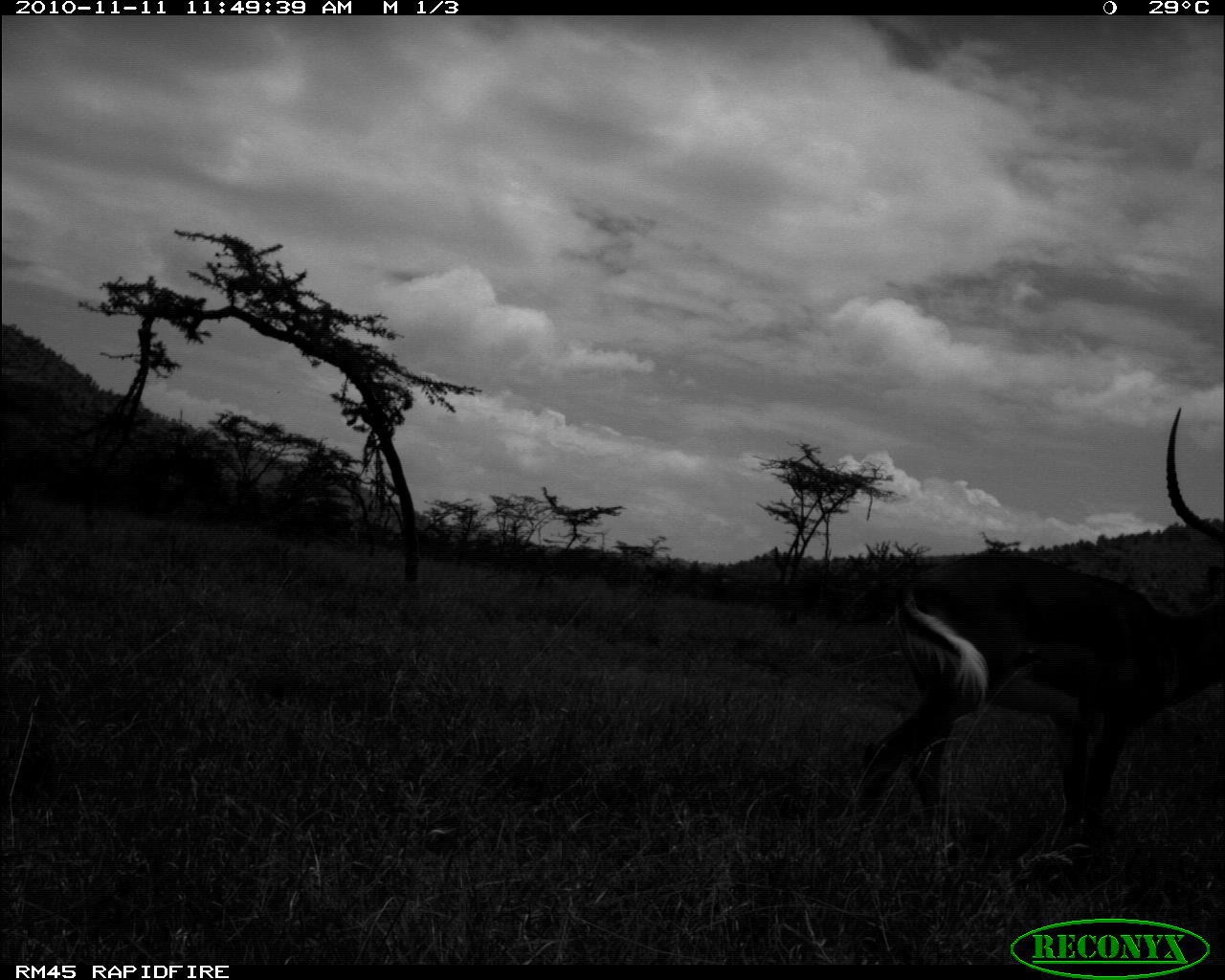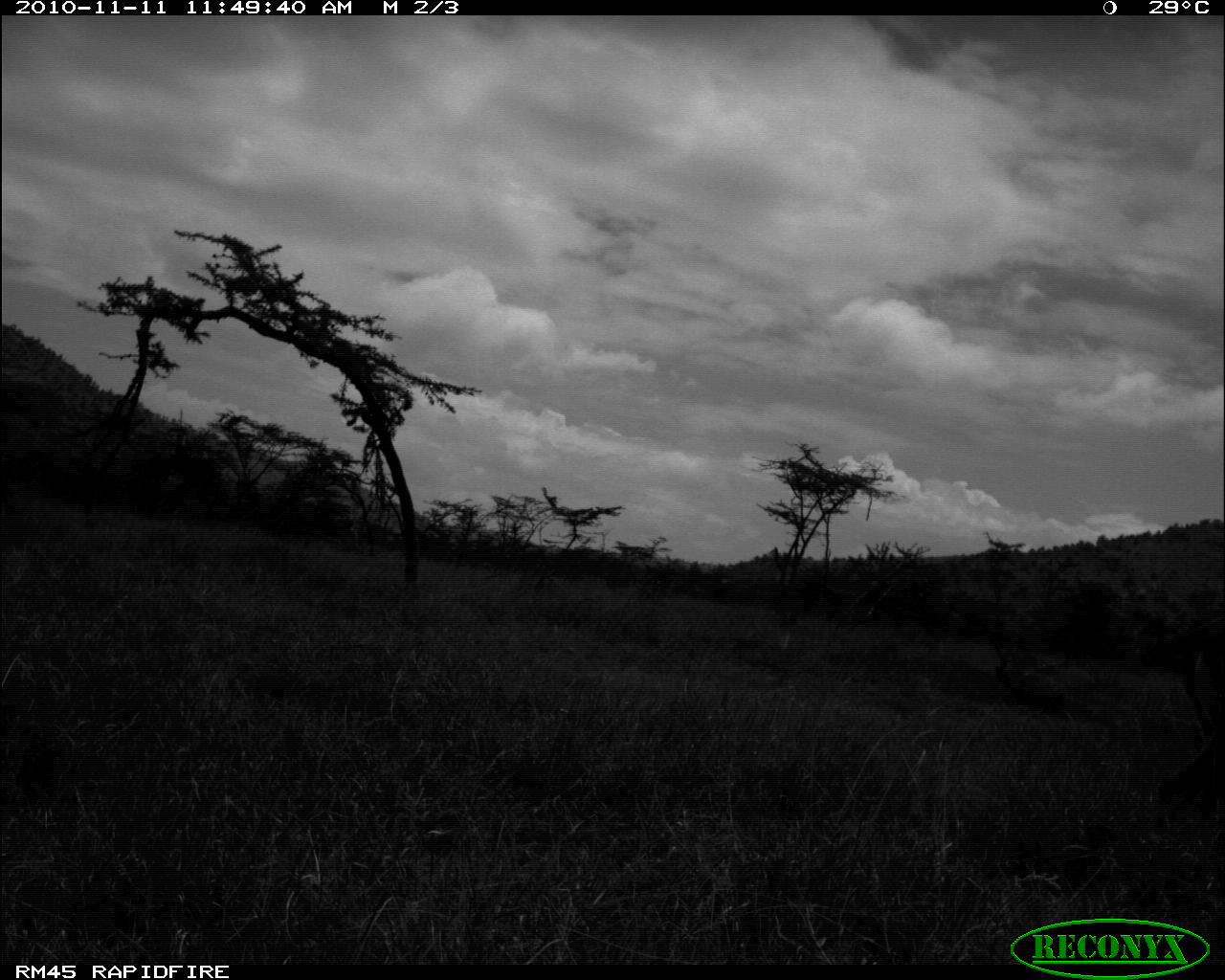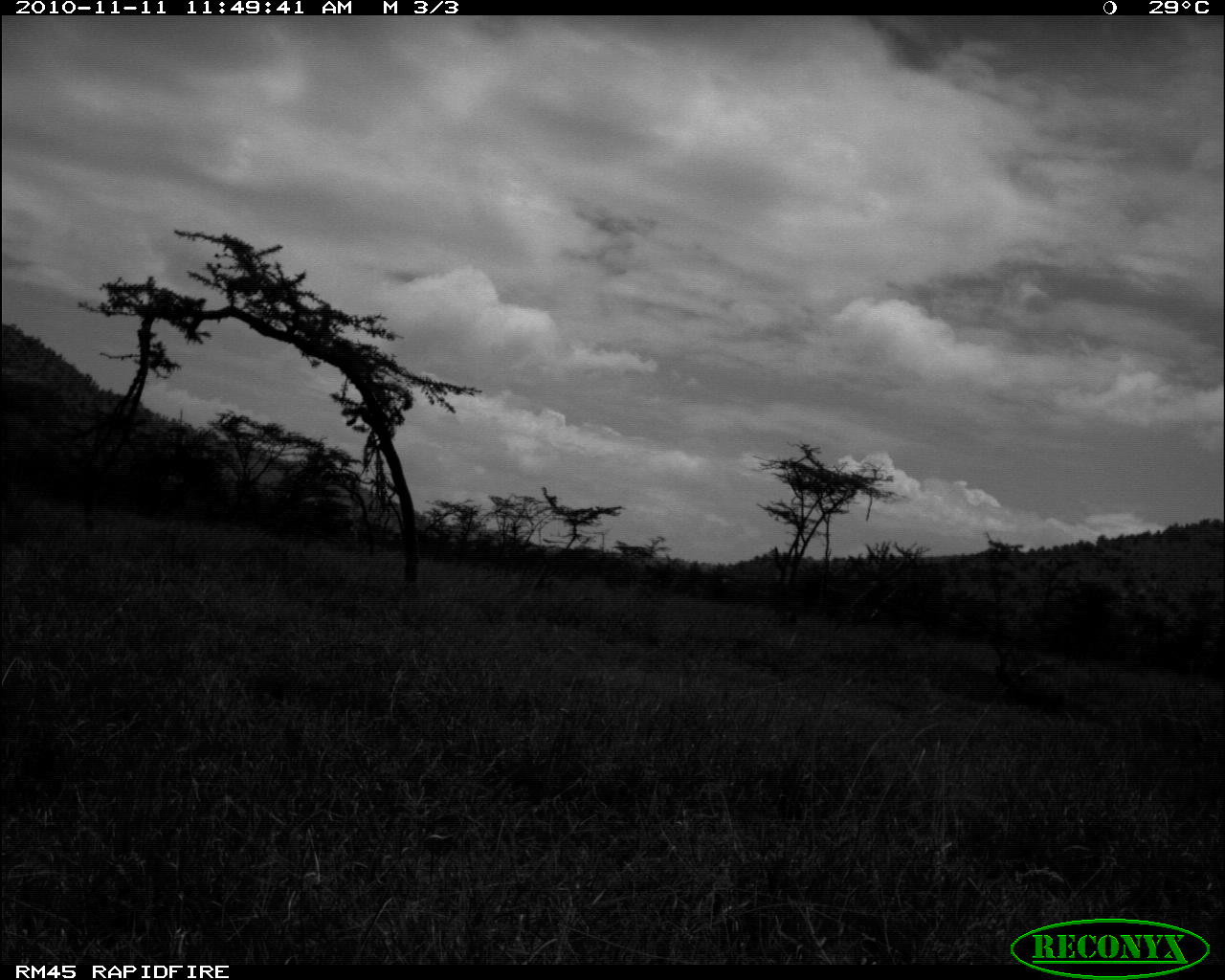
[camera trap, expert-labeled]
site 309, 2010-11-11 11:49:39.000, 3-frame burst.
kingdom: Animalia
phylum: Chordata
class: Mammalia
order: Artiodactyla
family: Bovidae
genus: Aepyceros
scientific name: Aepyceros melampus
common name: impala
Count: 1.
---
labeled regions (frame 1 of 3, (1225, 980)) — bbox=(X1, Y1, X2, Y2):
aepyceros melampus: bbox=(847, 404, 1225, 846)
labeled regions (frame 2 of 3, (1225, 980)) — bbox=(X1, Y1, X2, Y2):
aepyceros melampus: bbox=(1155, 609, 1225, 836)